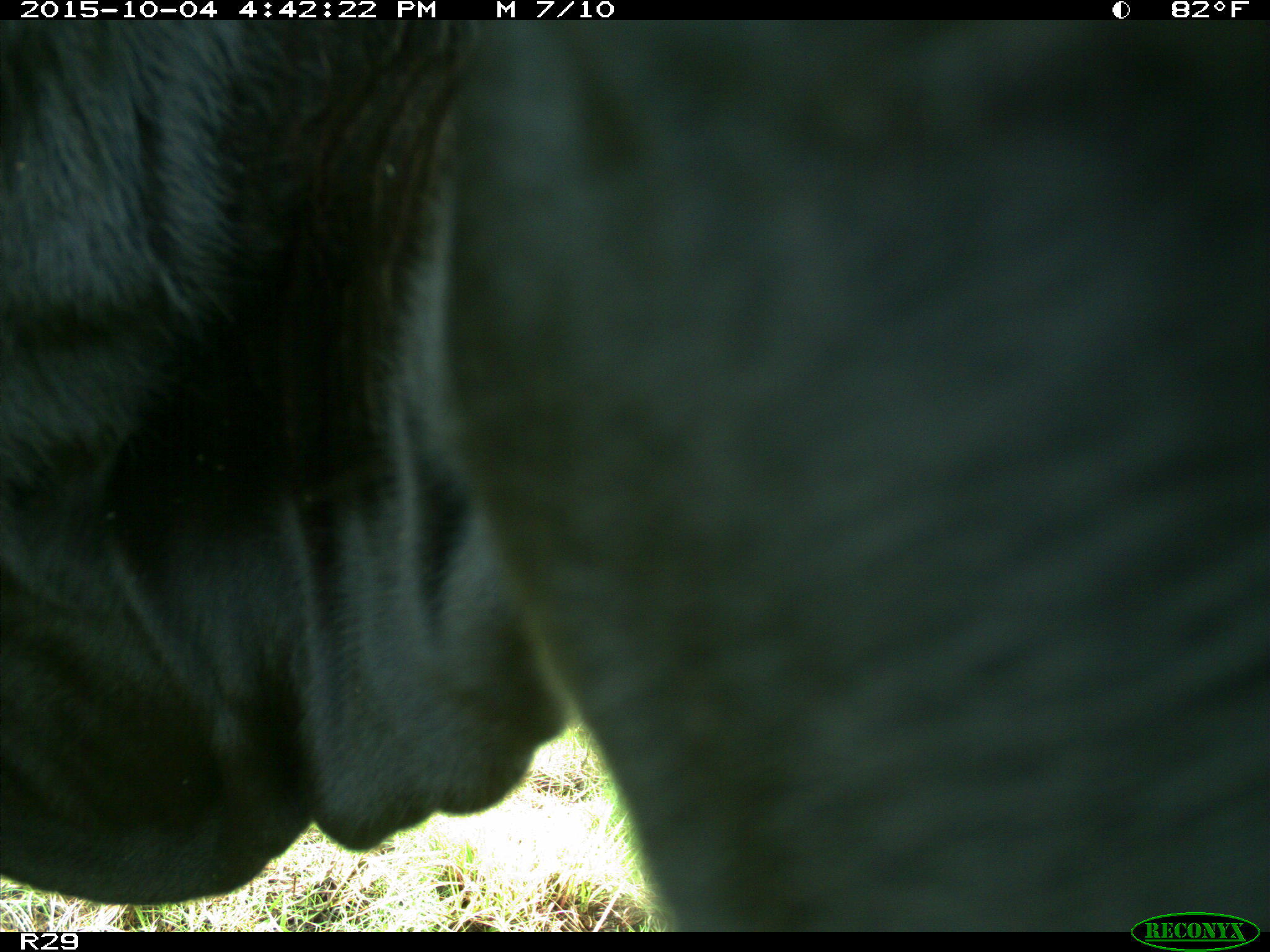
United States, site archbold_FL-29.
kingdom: Animalia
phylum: Chordata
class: Mammalia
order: Artiodactyla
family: Bovidae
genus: Bos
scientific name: Bos taurus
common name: domestic cow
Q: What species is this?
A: Bos taurus (domestic cow).